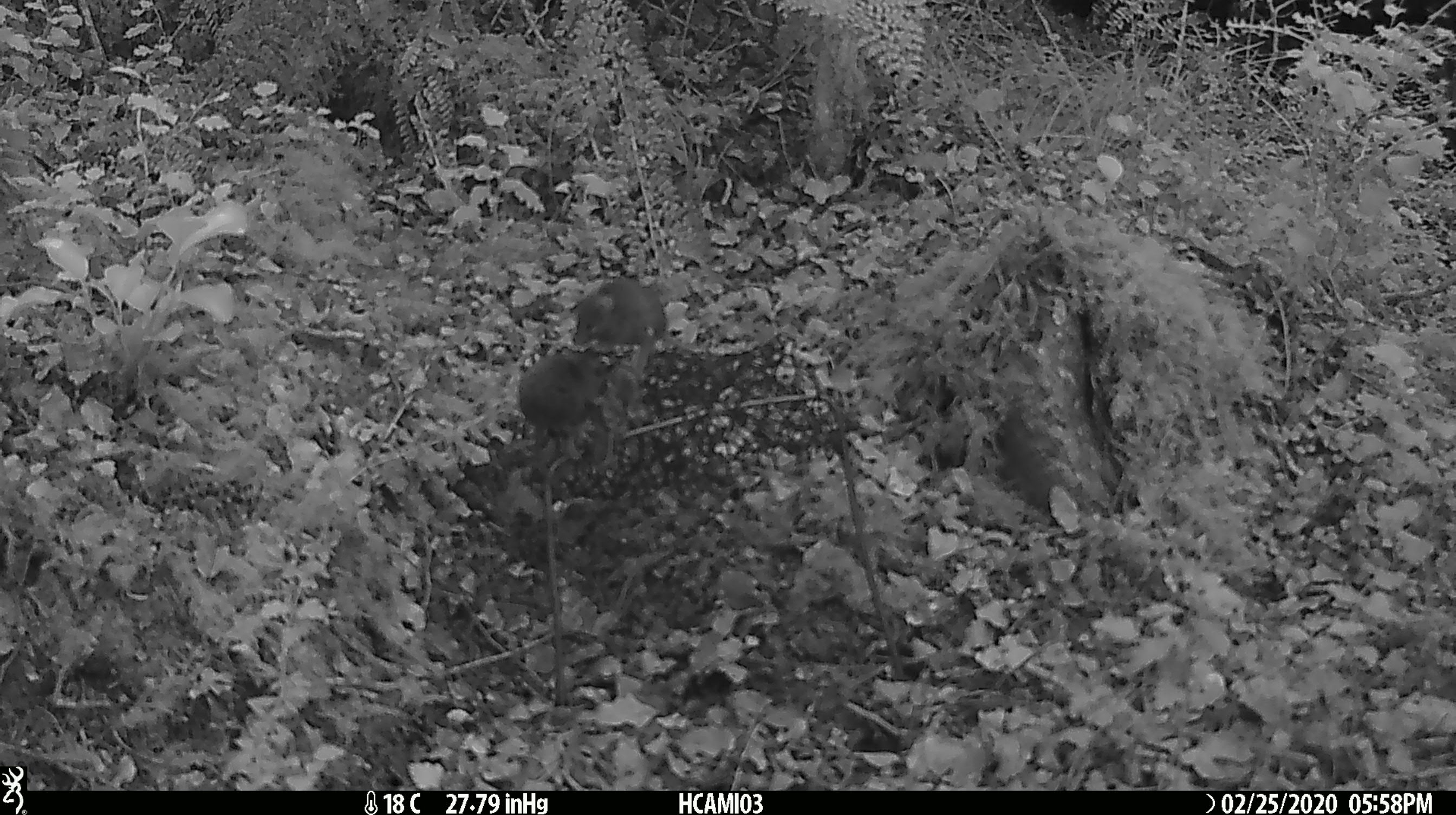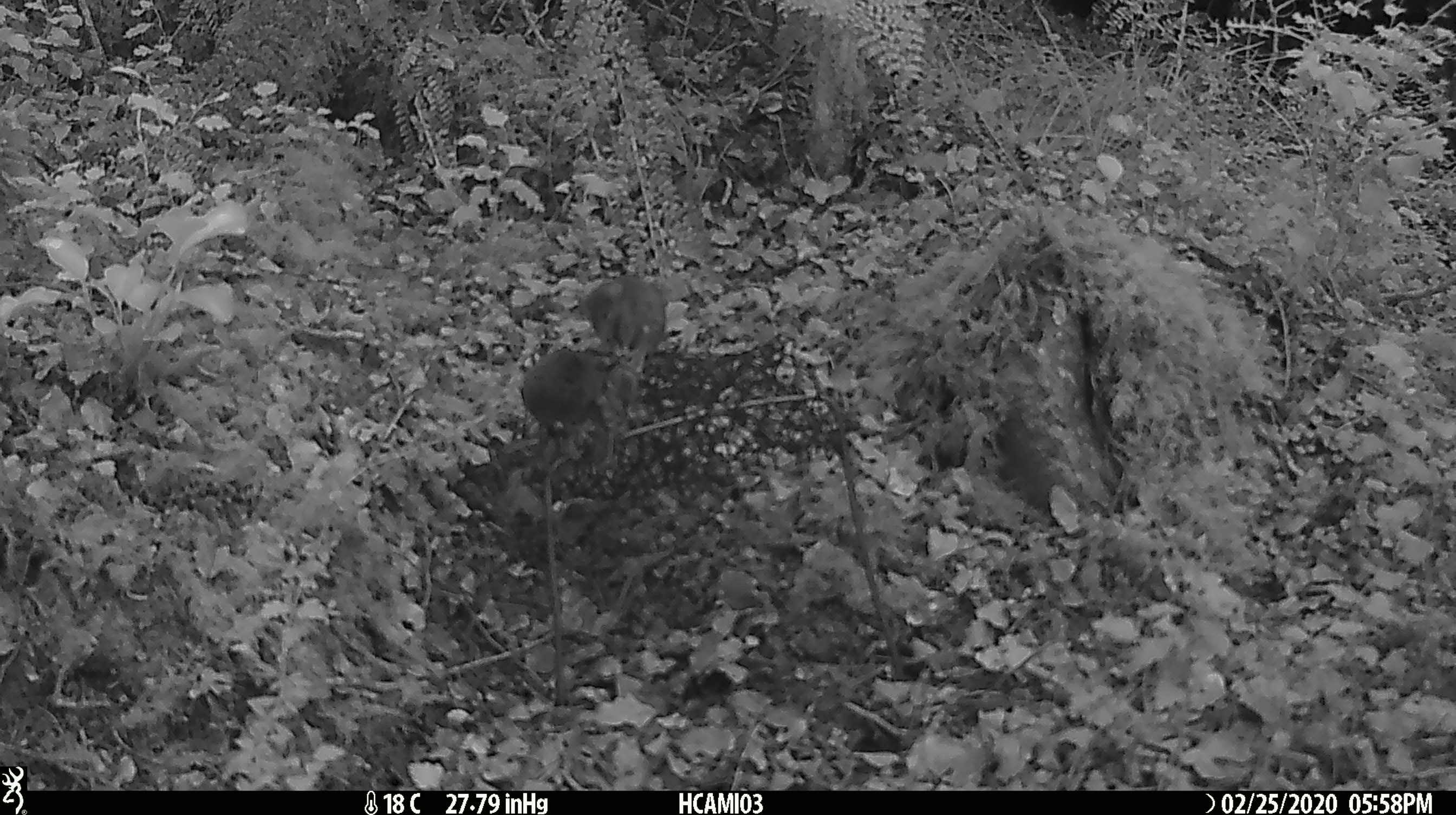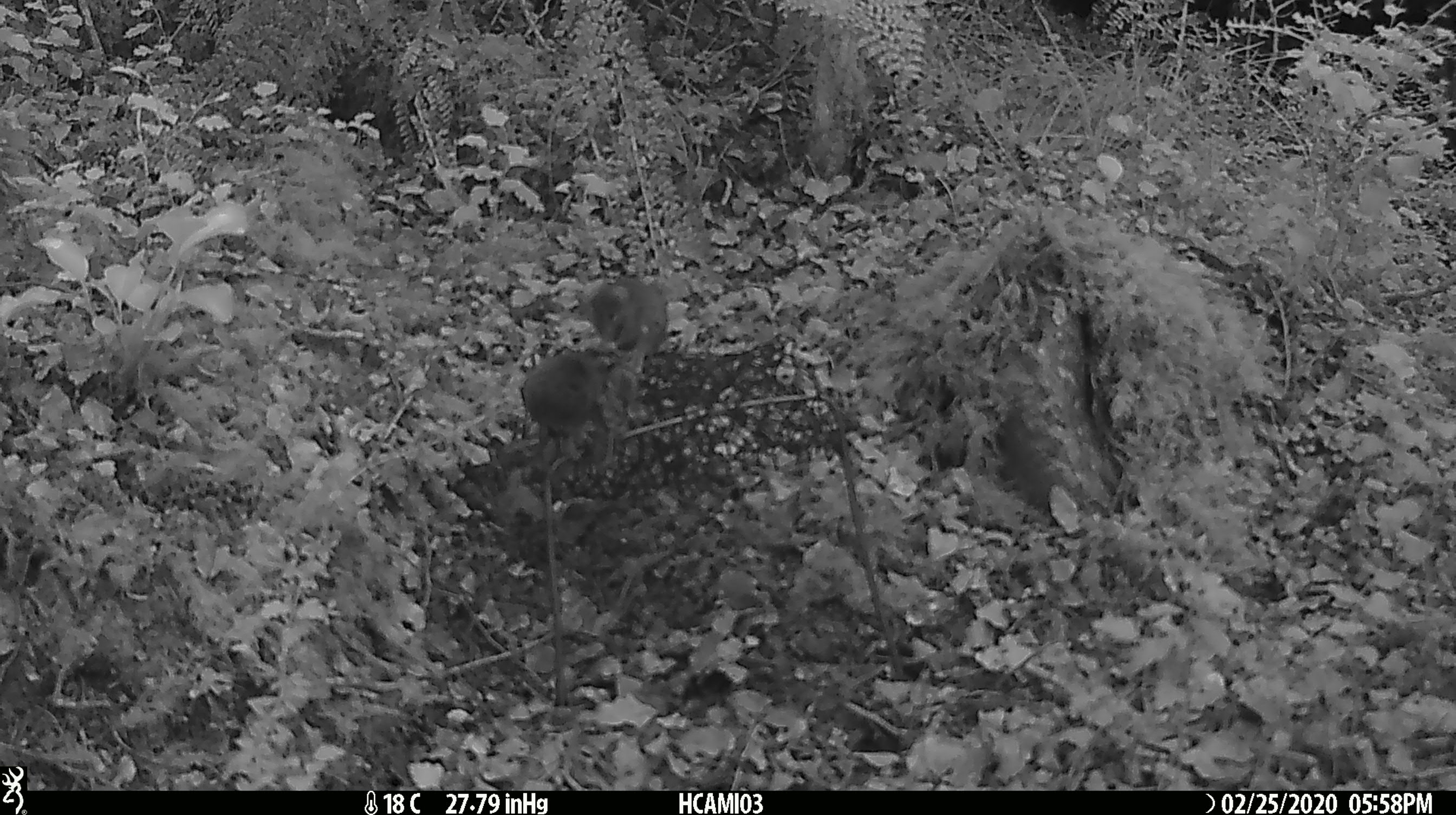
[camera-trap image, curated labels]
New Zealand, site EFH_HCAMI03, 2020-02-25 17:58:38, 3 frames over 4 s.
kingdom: Animalia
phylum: Chordata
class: Mammalia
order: Rodentia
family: Muridae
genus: Mus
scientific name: Mus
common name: mouse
Mouse (Mus).